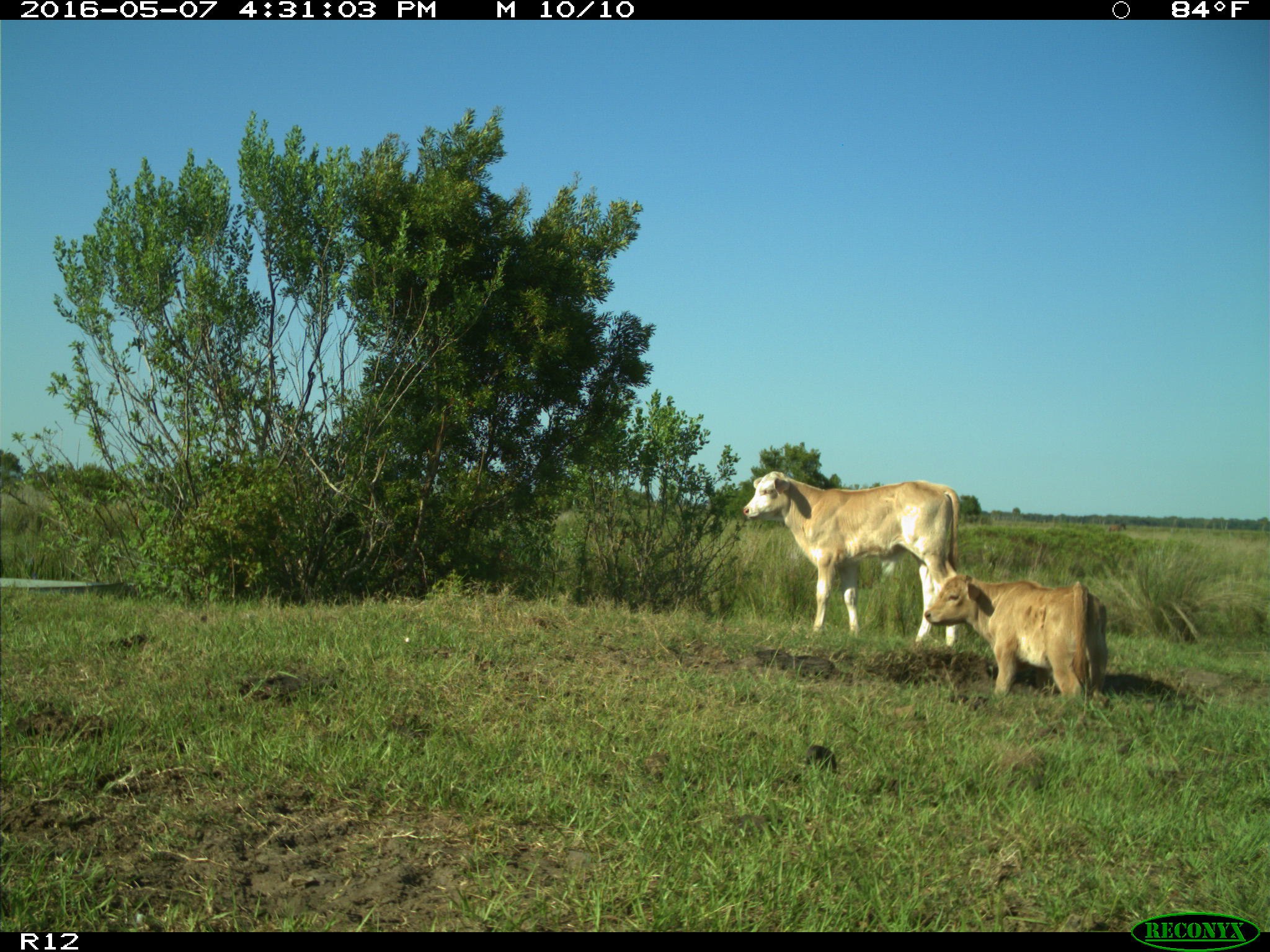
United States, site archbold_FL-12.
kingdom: Animalia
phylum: Chordata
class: Mammalia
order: Artiodactyla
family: Bovidae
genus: Bos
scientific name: Bos taurus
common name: domestic cow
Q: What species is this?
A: Bos taurus (domestic cow).